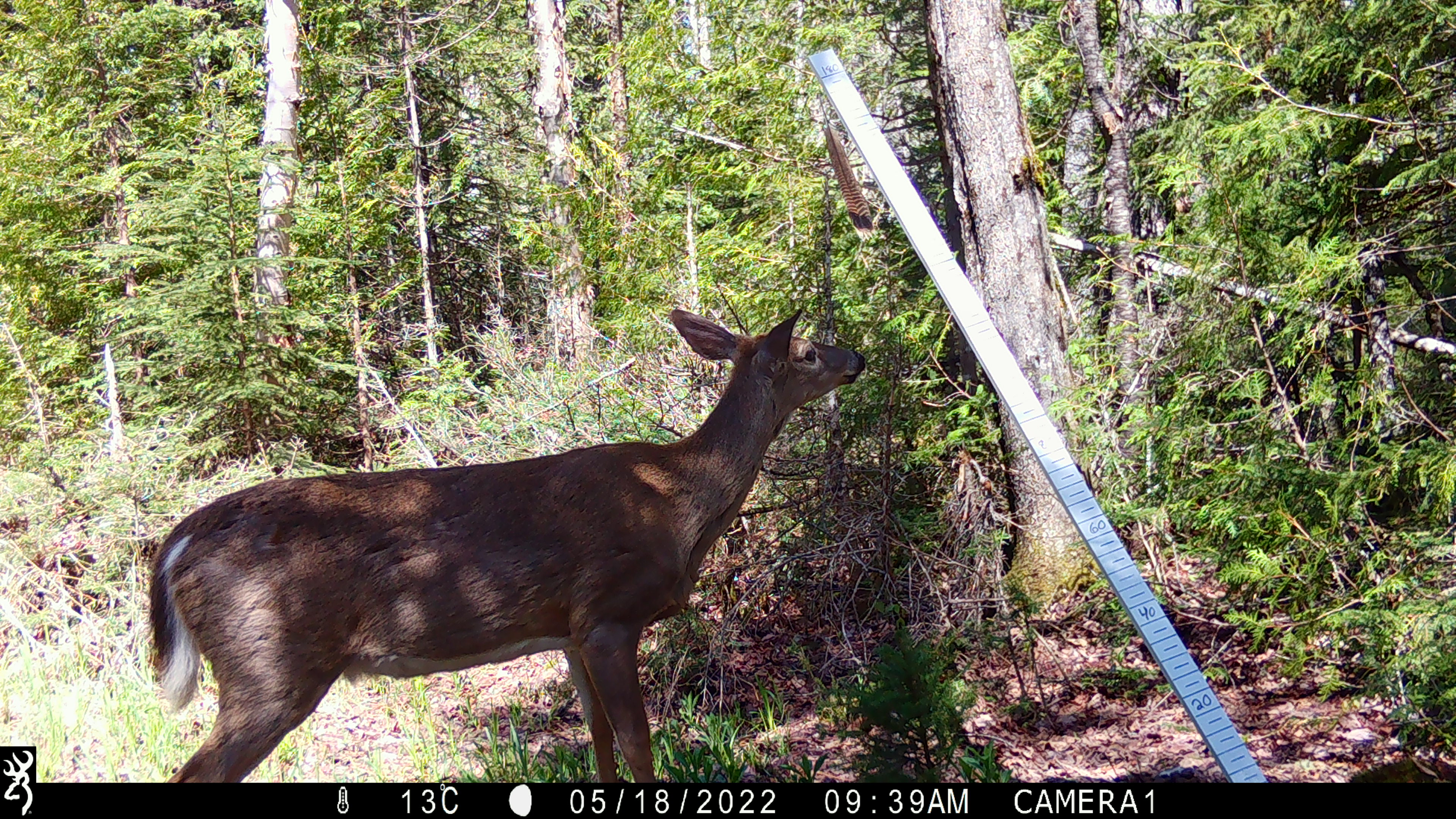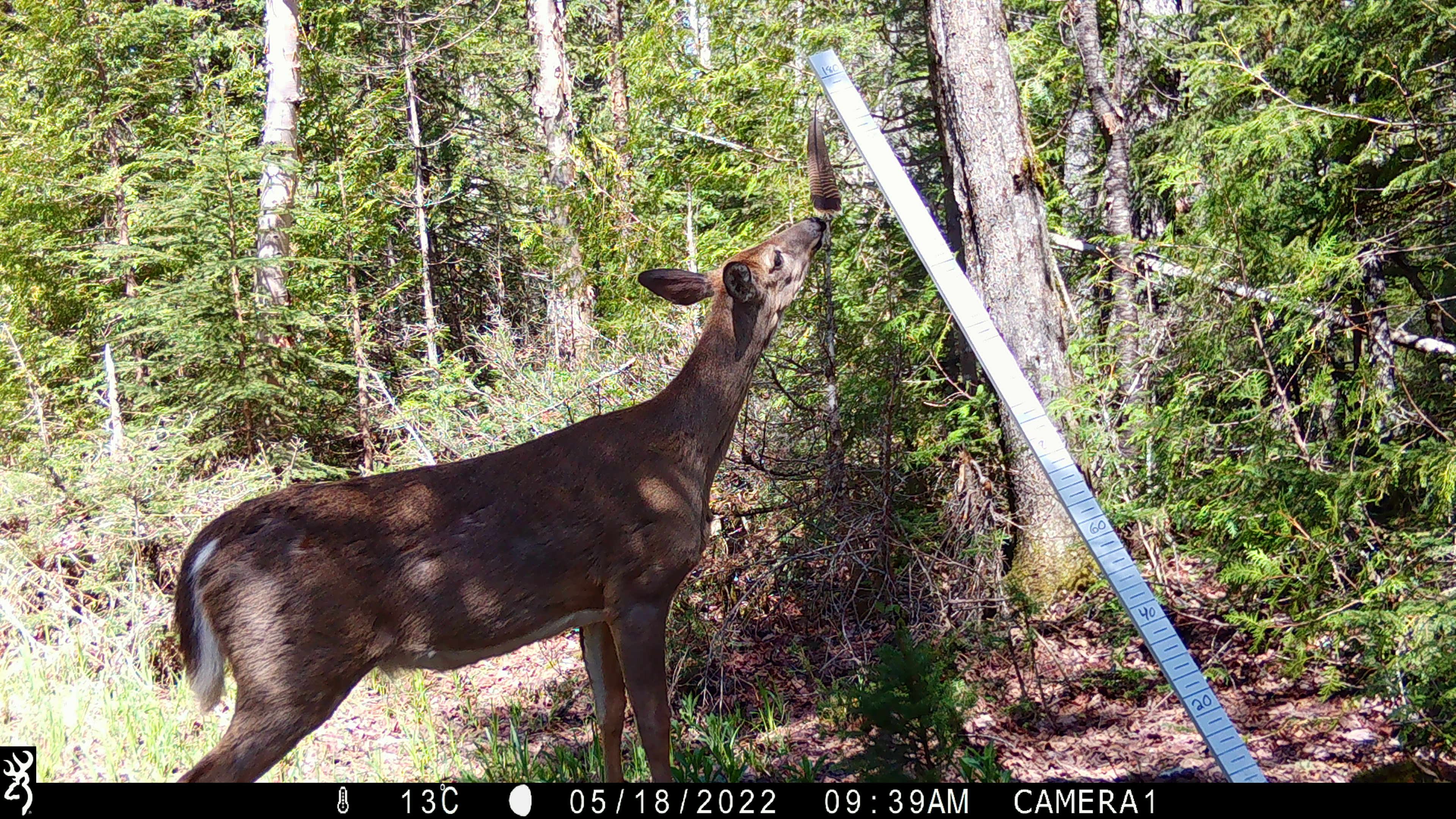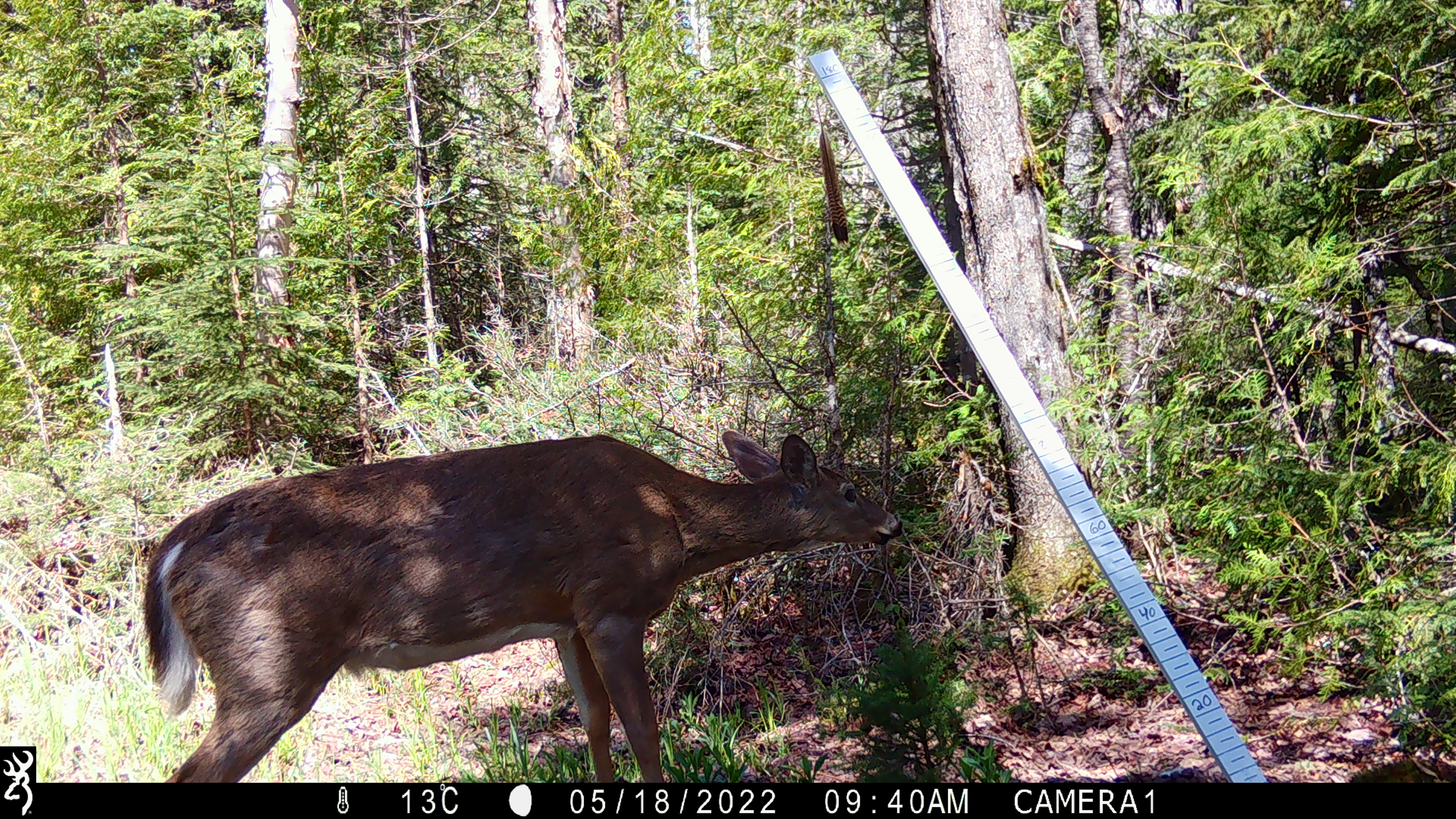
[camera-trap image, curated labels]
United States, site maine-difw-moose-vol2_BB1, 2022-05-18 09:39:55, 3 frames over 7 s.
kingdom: Animalia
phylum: Chordata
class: Mammalia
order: Artiodactyla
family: Cervidae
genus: Odocoileus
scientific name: Odocoileus virginianus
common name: white-tailed deer